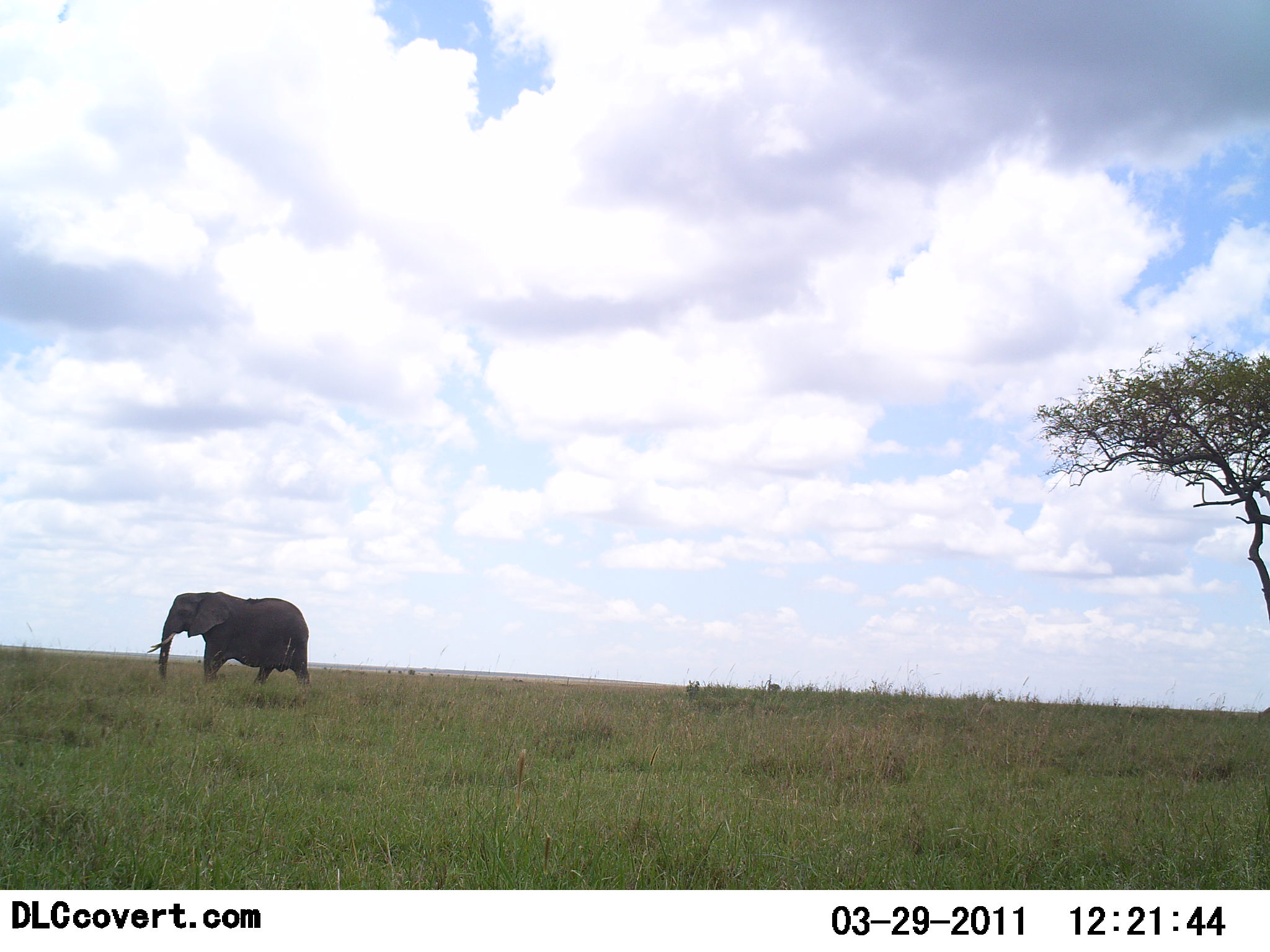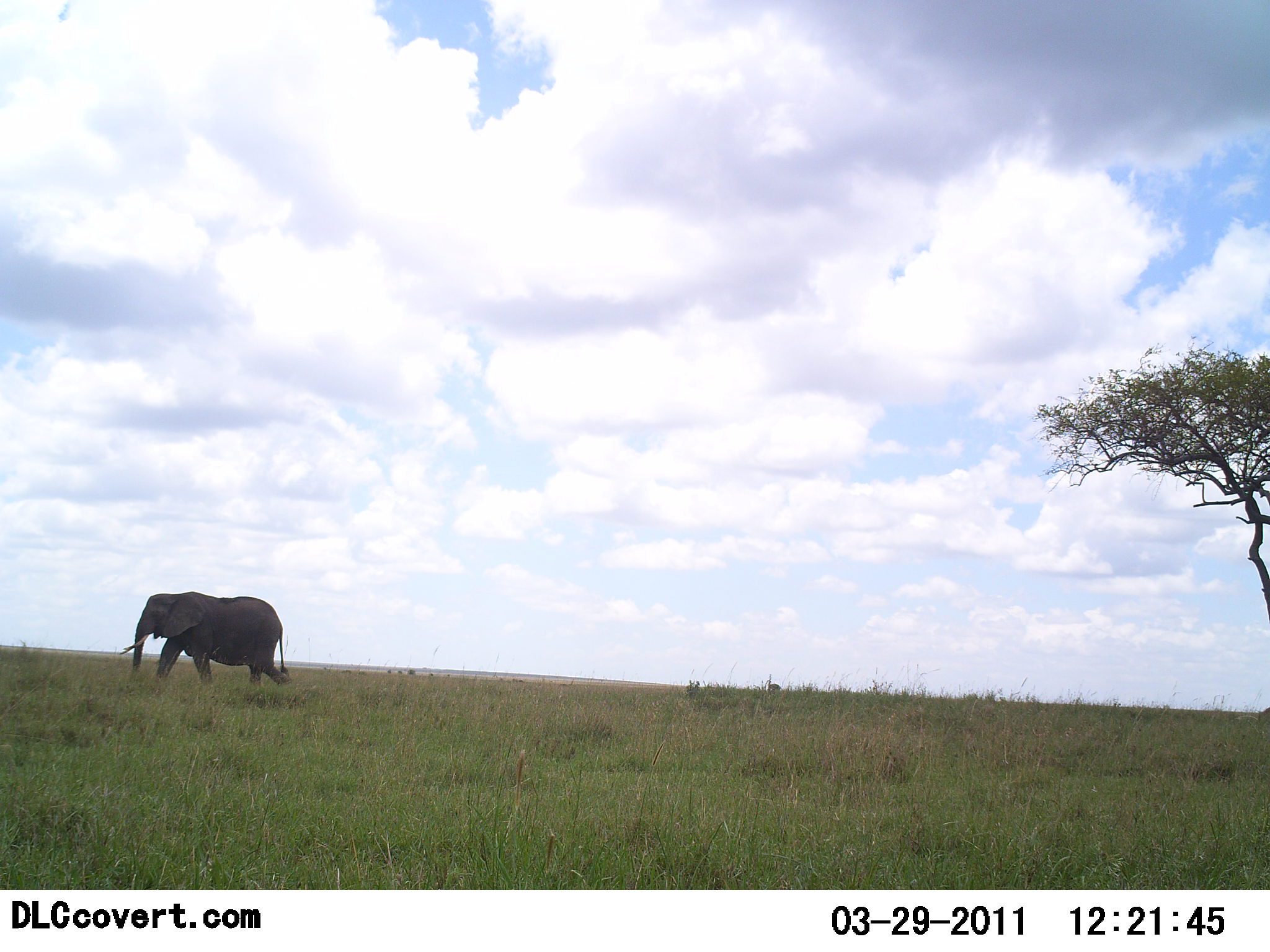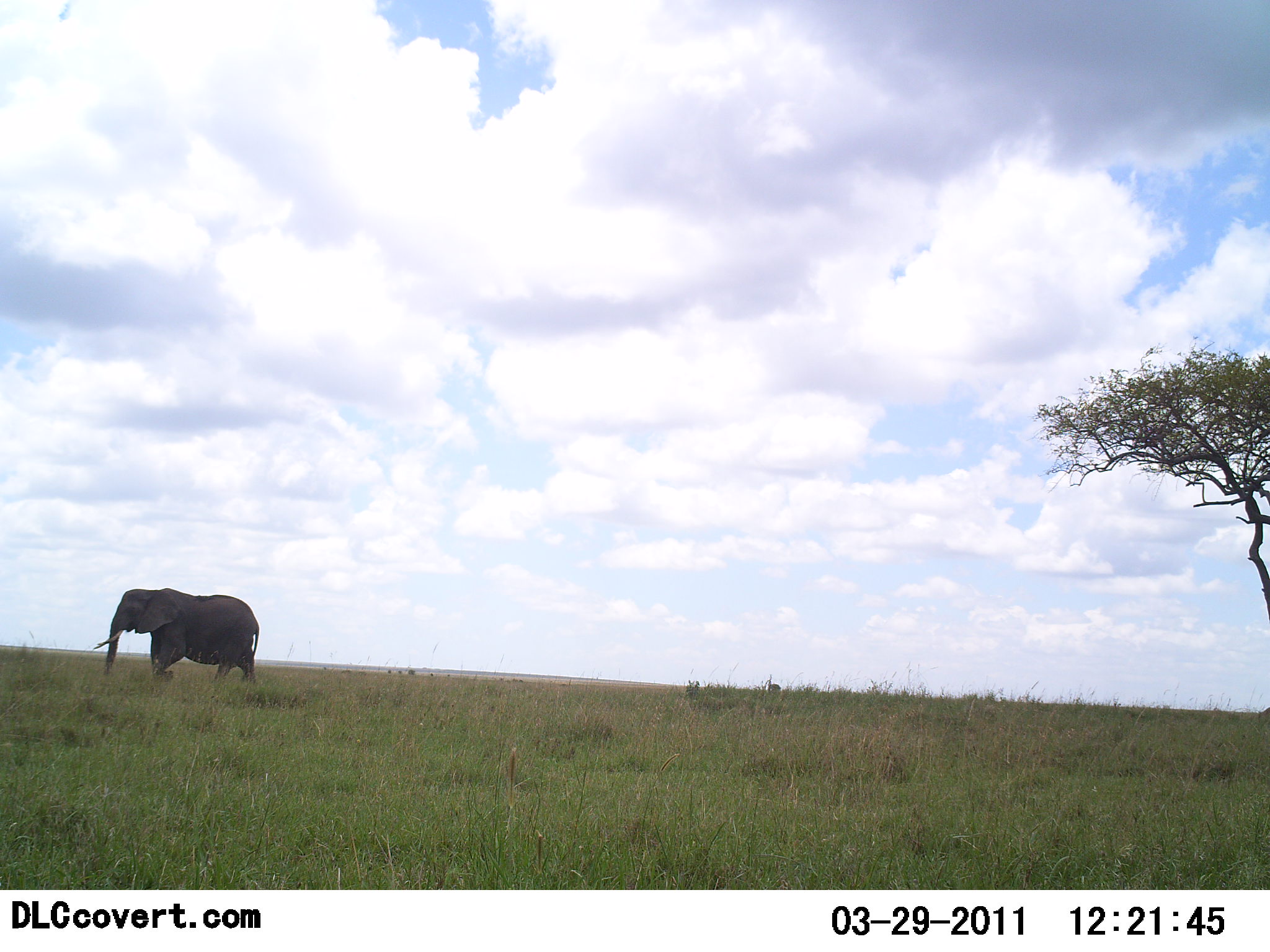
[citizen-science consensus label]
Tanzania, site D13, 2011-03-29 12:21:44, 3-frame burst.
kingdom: Animalia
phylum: Chordata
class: Mammalia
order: Proboscidea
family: Elephantidae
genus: Loxodonta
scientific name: Loxodonta africana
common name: african bush elephant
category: elephant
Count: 1.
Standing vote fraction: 10%.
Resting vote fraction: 0%.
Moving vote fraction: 90%.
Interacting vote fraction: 0%.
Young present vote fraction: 0%.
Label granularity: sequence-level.